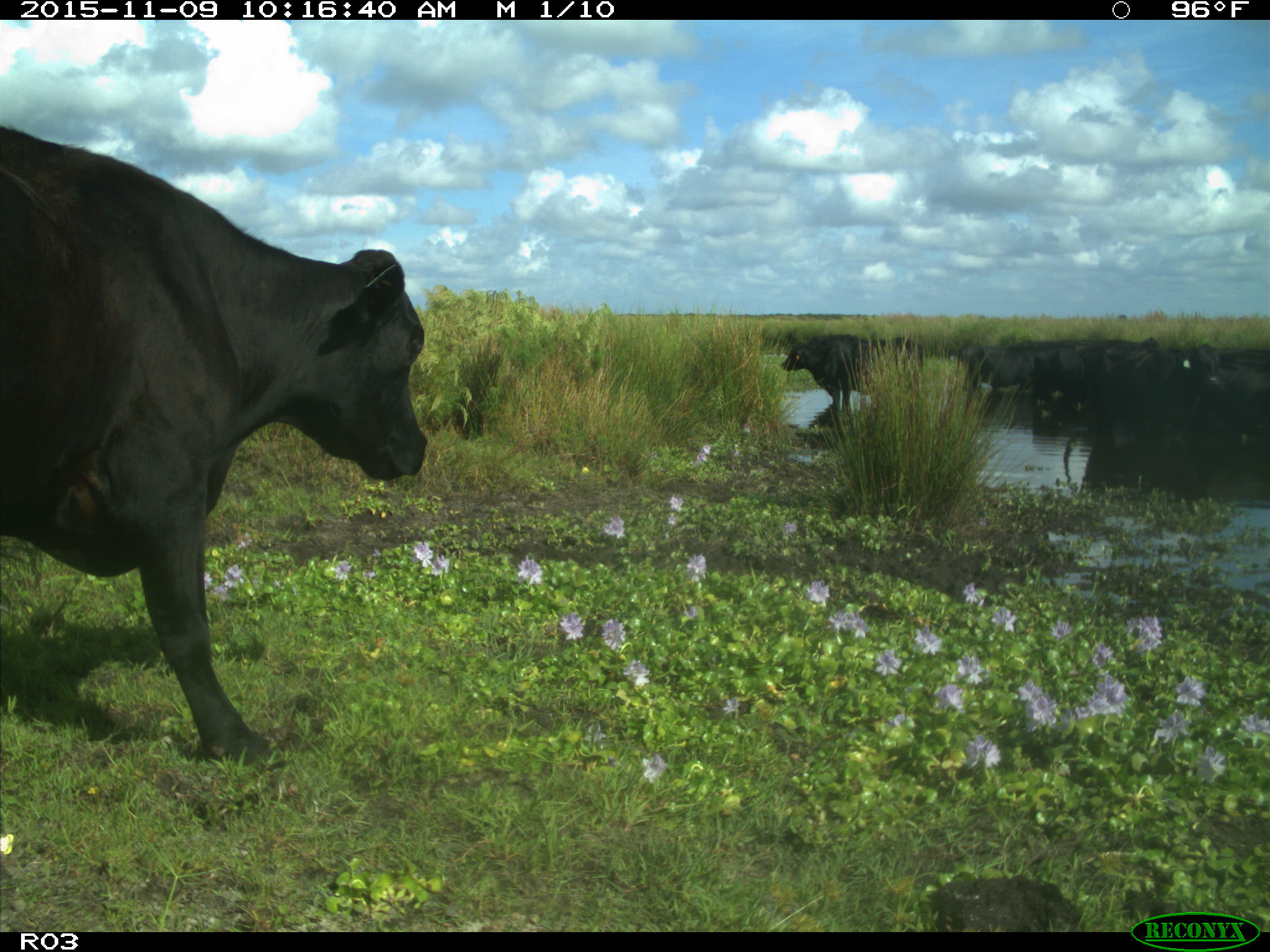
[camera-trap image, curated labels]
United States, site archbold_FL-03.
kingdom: Animalia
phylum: Chordata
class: Mammalia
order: Artiodactyla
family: Bovidae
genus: Bos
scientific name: Bos taurus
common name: domestic cow